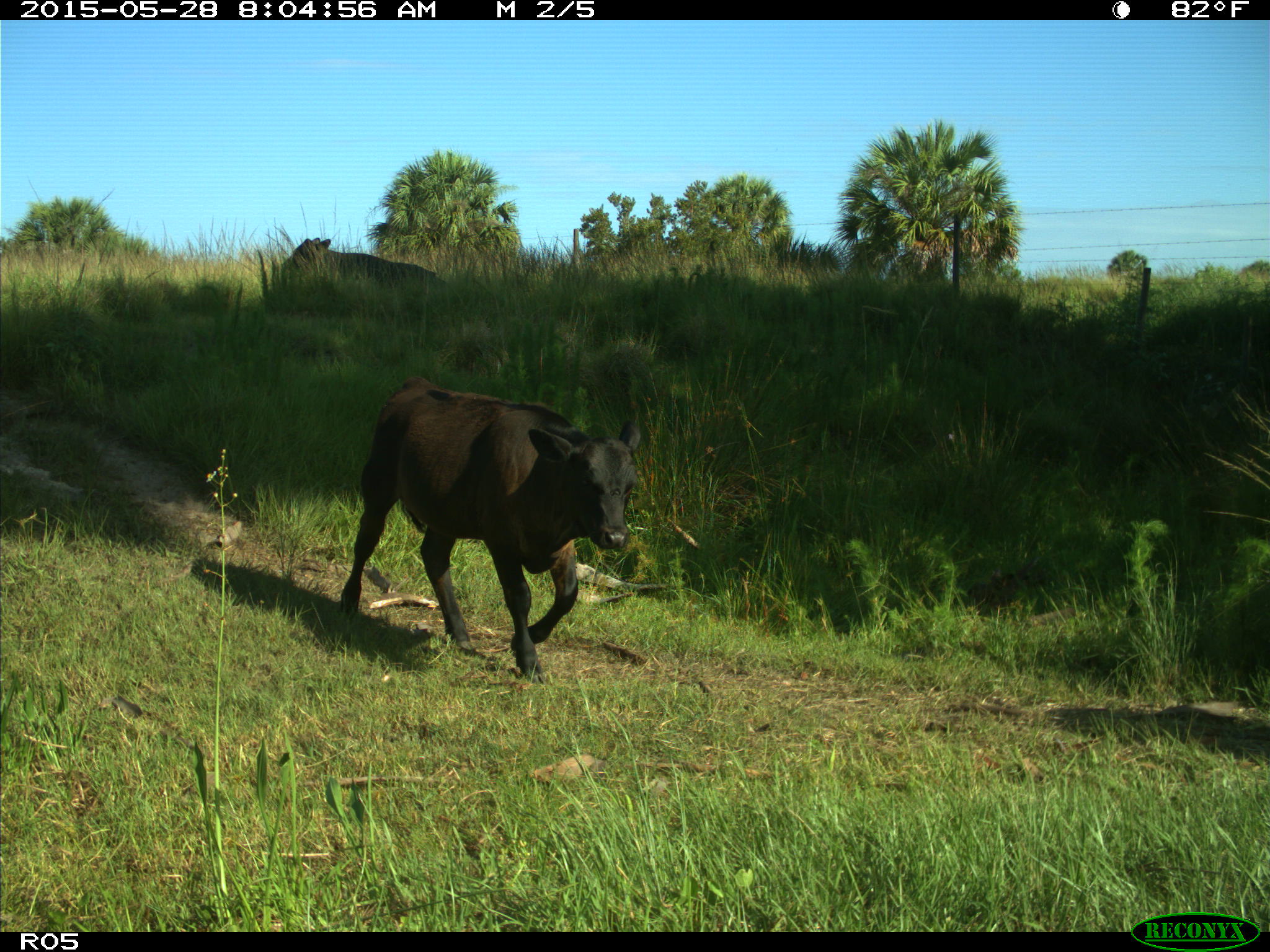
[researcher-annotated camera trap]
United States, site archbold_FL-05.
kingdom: Animalia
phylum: Chordata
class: Mammalia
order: Artiodactyla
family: Bovidae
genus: Bos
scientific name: Bos taurus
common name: domestic cow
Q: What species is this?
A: Bos taurus (domestic cow).